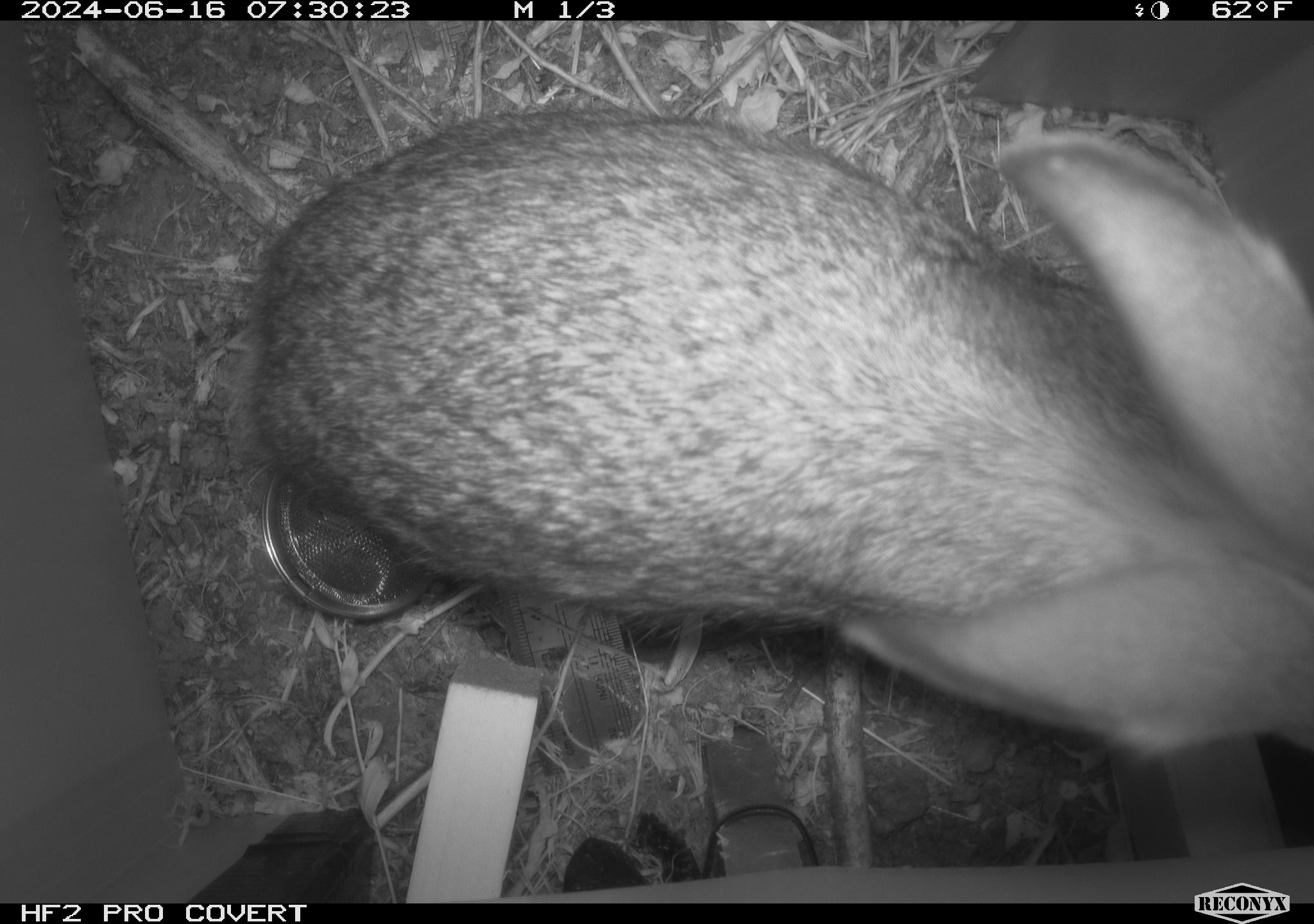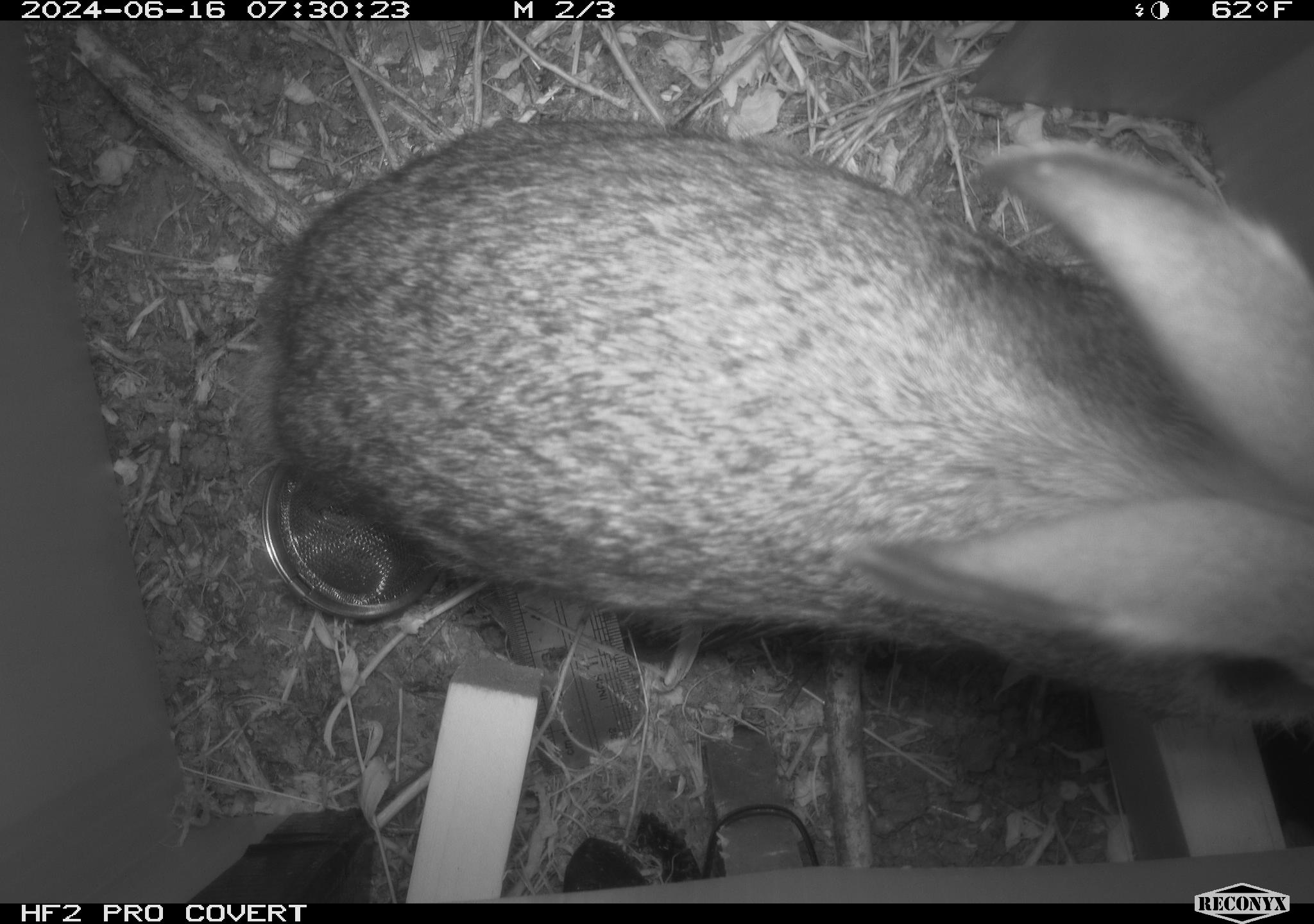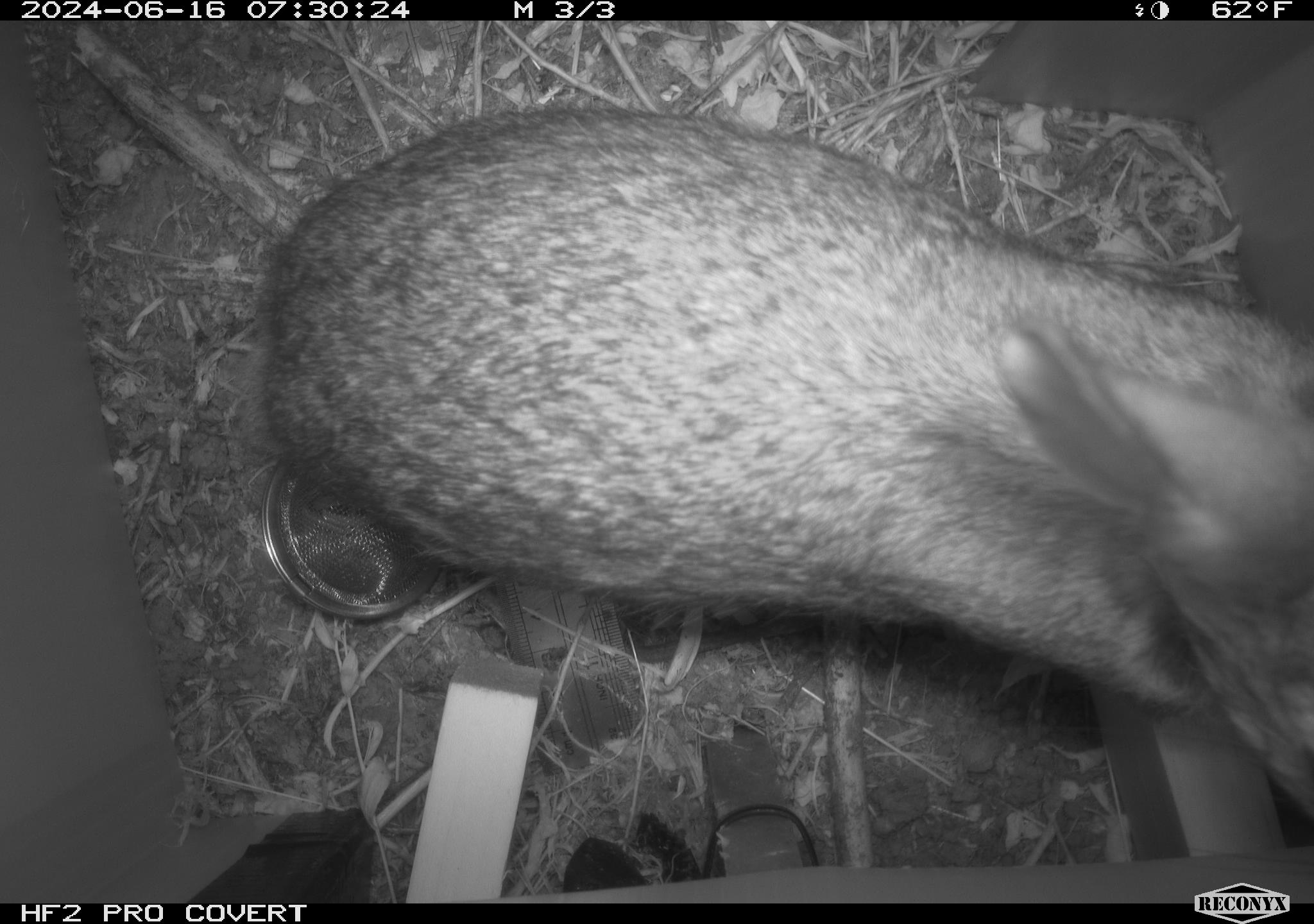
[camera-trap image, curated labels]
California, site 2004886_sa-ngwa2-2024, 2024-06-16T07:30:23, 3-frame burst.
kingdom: Animalia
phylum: Chordata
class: Mammalia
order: Lagomorpha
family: Leporidae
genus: Sylvilagus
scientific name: Sylvilagus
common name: cottontail rabbits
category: sylvilagus species